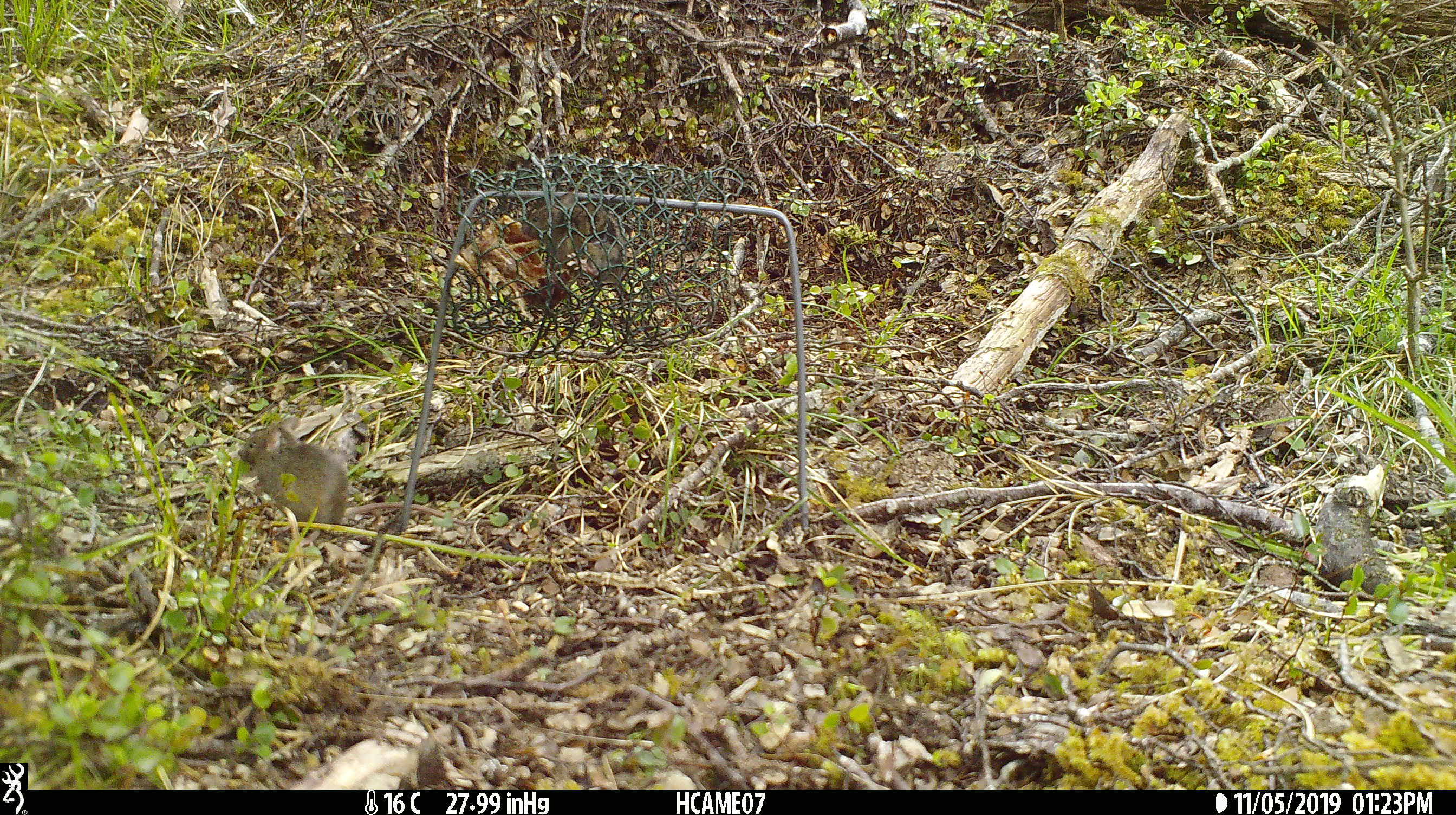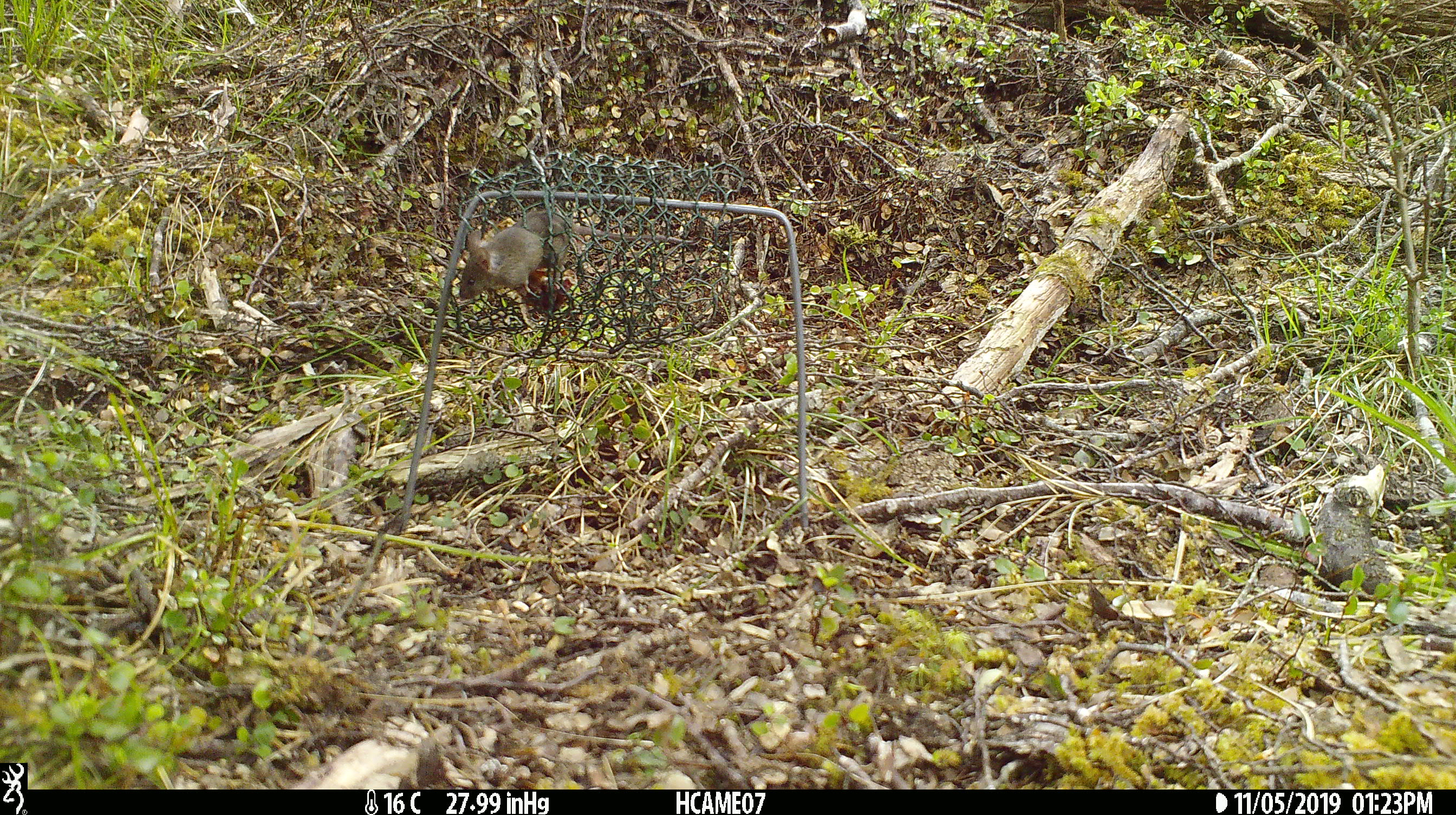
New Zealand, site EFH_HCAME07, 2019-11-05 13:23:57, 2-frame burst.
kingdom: Animalia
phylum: Chordata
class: Mammalia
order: Rodentia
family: Muridae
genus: Mus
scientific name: Mus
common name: mouse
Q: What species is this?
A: Mouse (Mus).